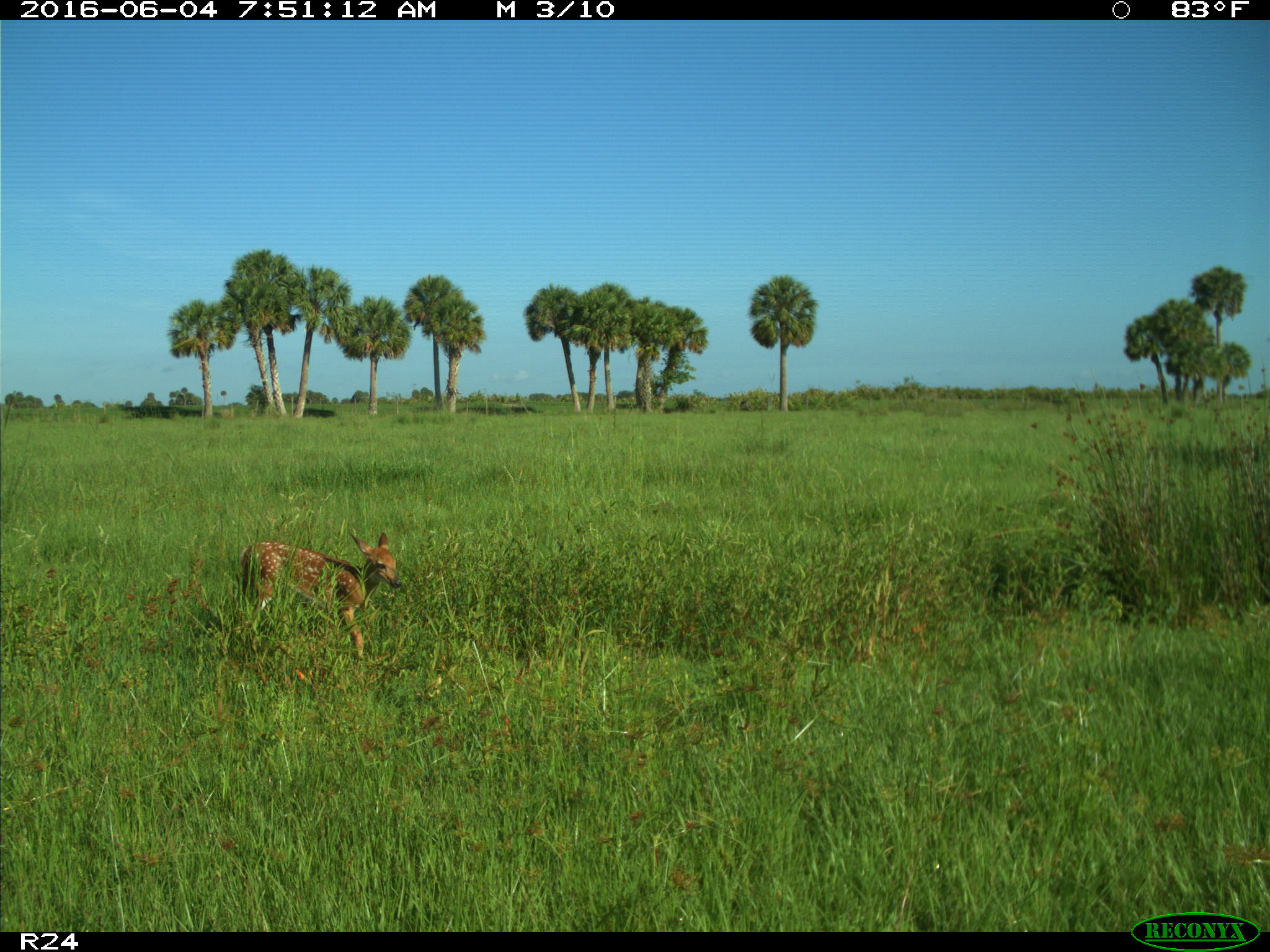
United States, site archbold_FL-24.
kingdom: Animalia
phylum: Chordata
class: Mammalia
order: Artiodactyla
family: Cervidae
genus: Odocoileus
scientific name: Odocoileus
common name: deer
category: unidentified deer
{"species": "unidentified deer (deer) (Odocoileus)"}